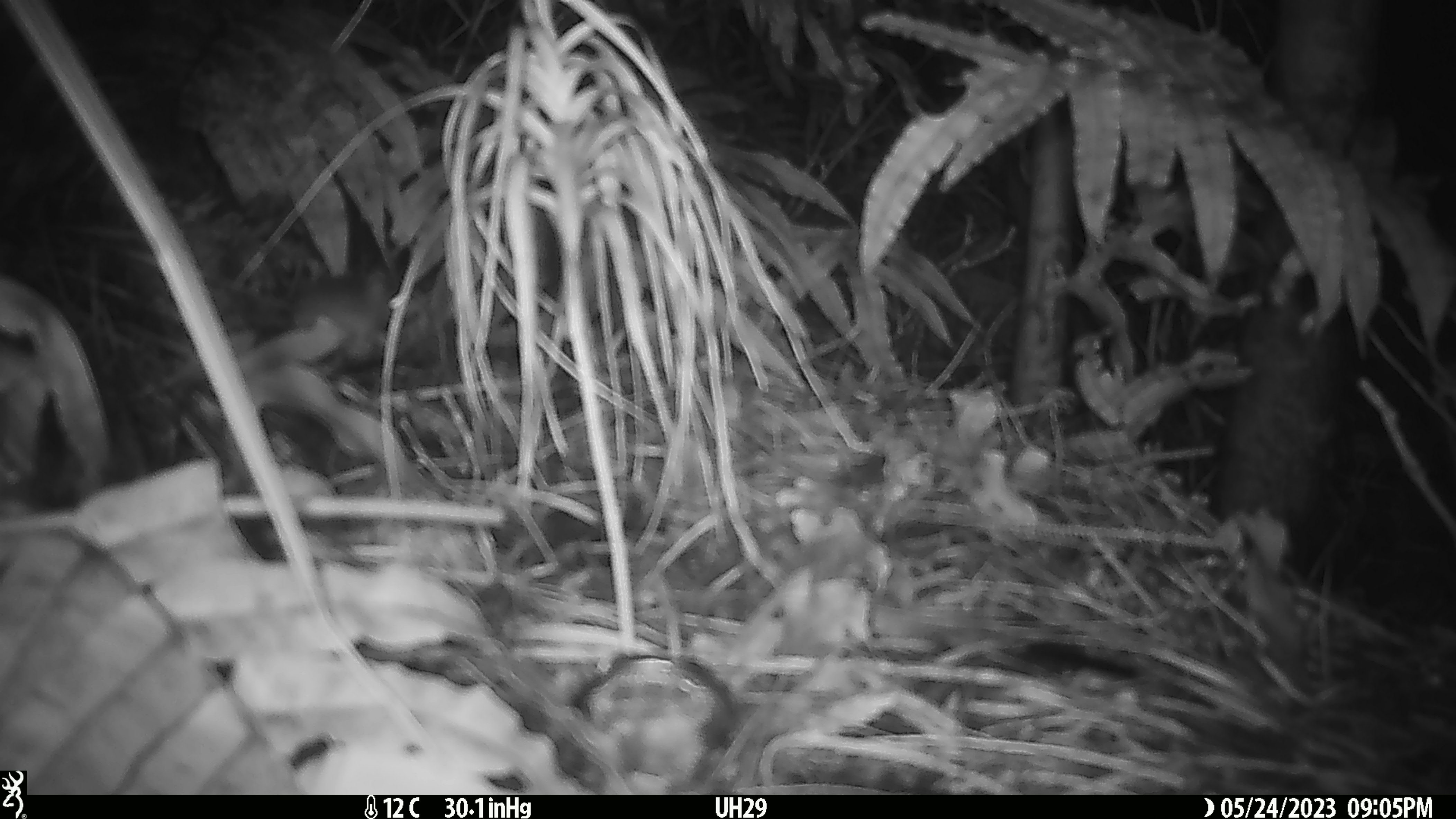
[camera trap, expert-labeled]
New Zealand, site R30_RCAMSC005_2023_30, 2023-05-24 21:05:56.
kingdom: Animalia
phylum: Chordata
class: Mammalia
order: Rodentia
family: Muridae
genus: Mus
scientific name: Mus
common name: mouse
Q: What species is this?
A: Mouse (Mus).